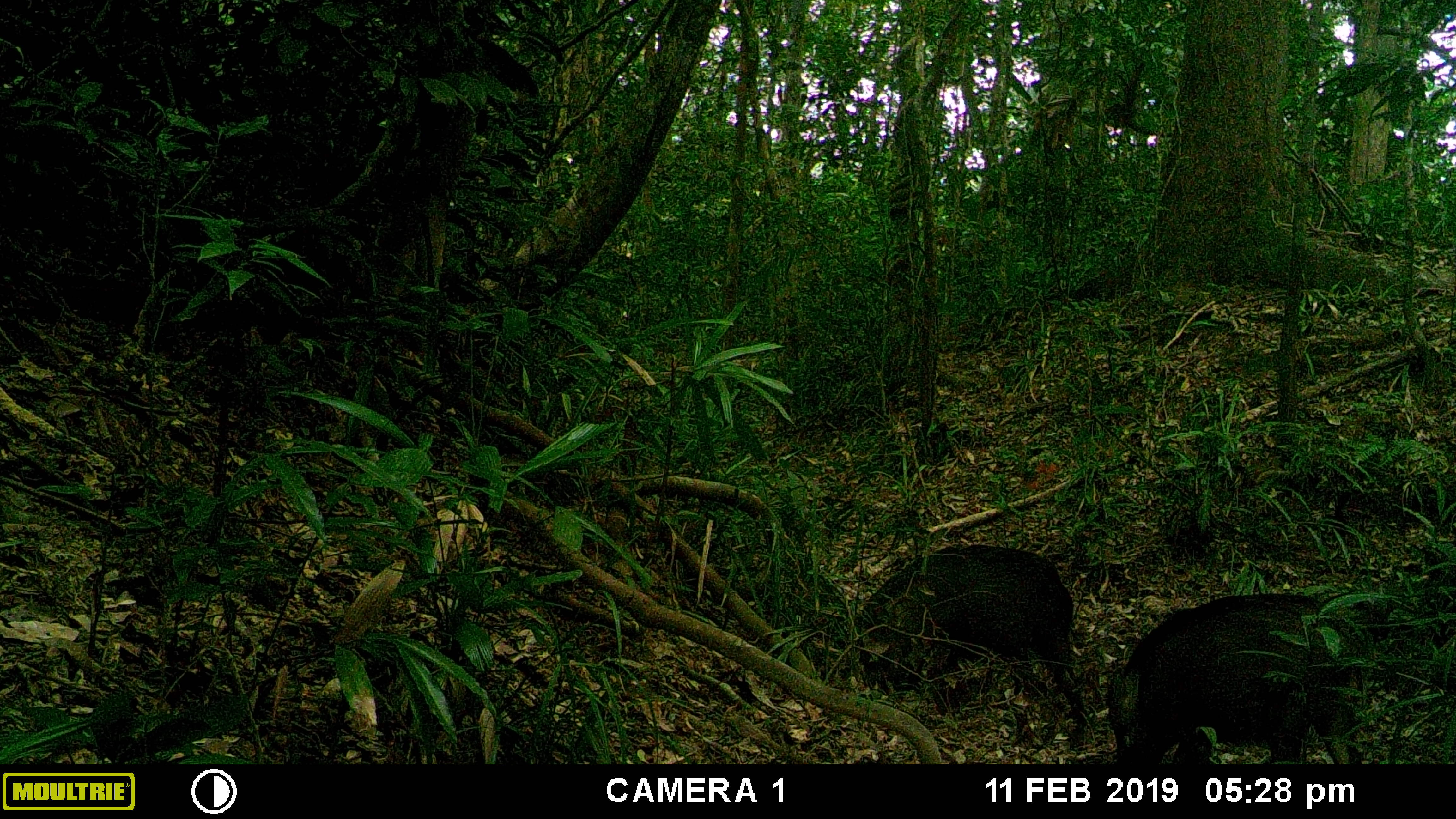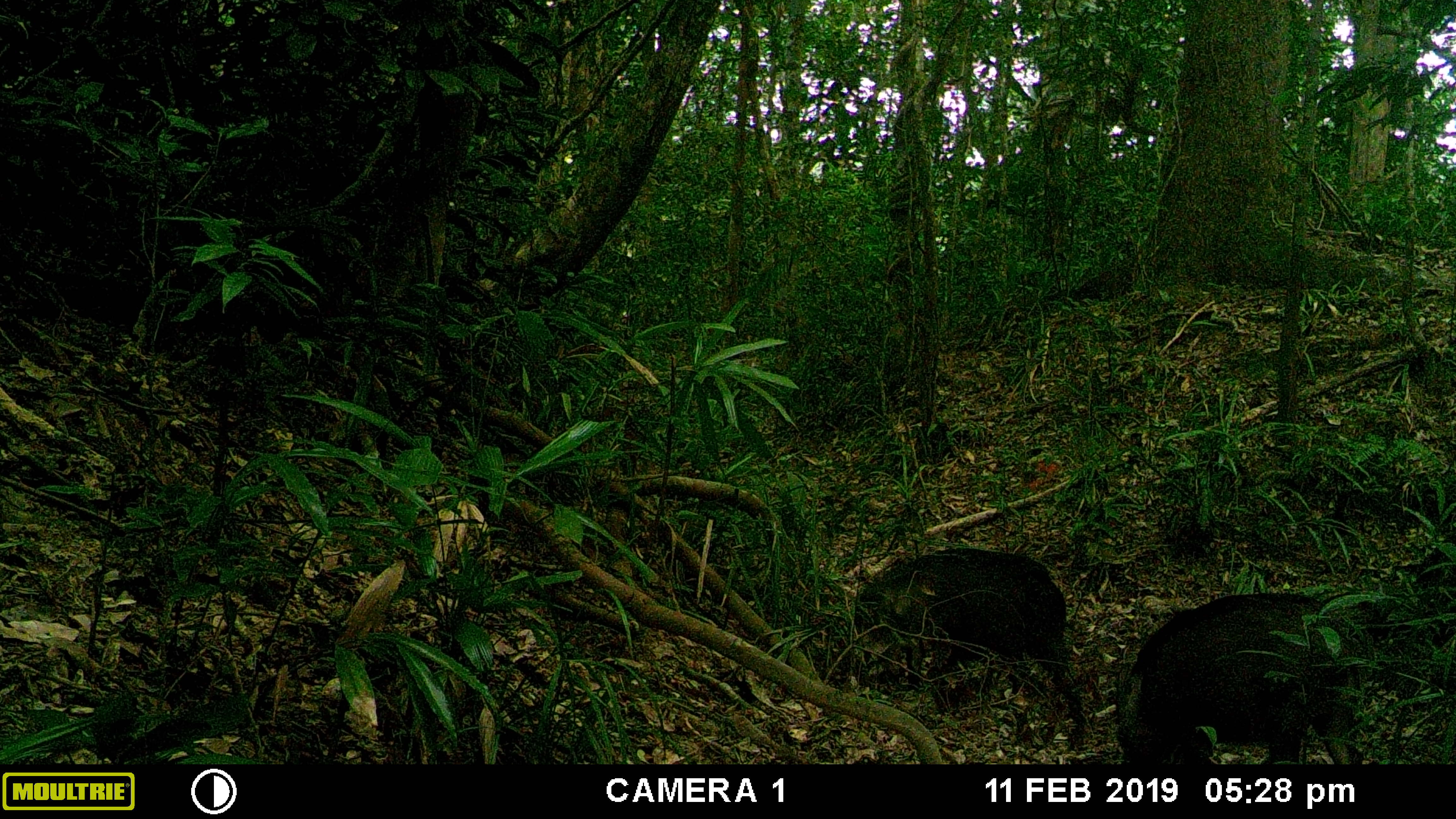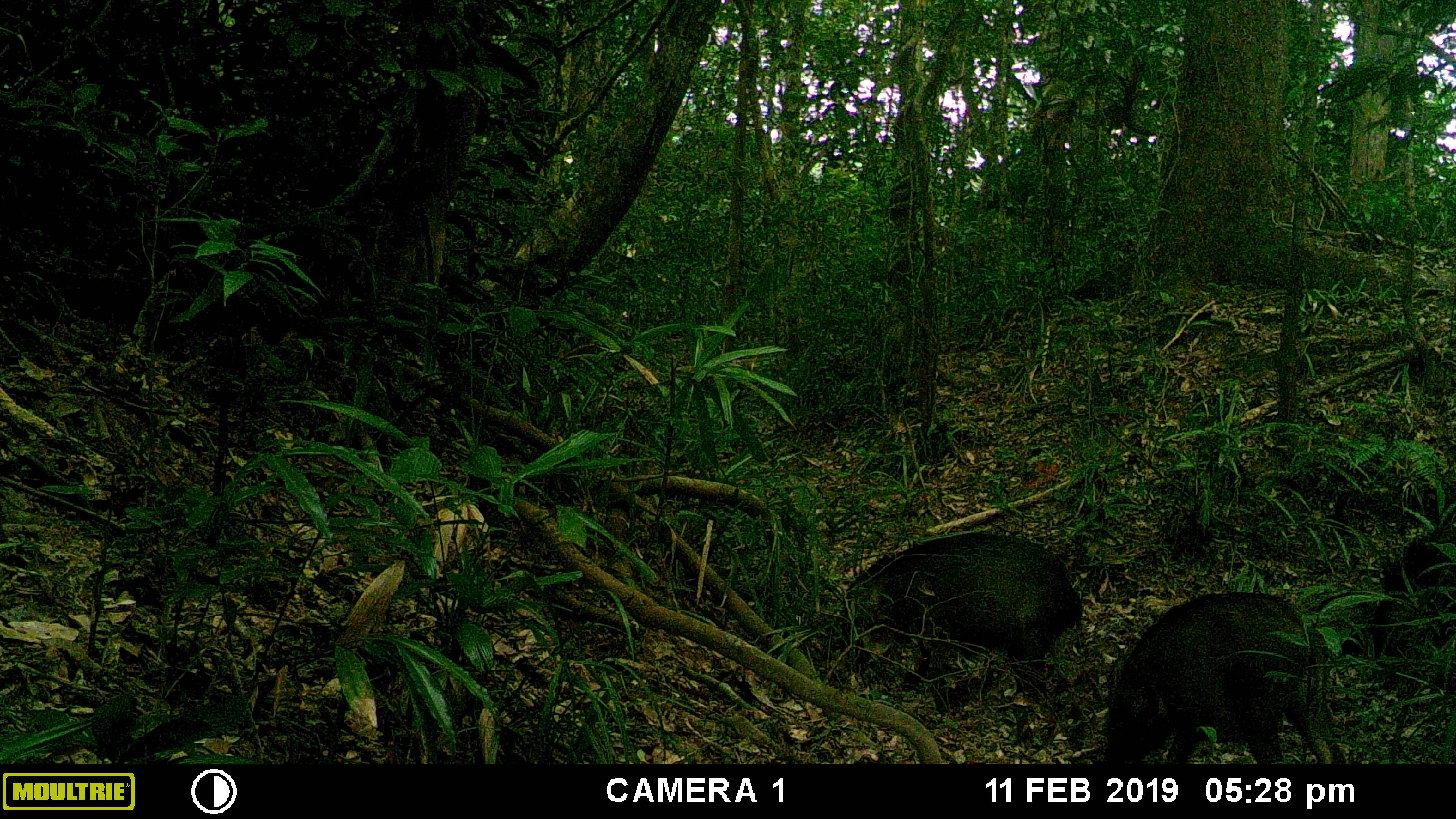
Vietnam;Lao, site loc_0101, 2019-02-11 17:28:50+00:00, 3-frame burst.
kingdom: Animalia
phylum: Chordata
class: Mammalia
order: Artiodactyla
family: Suidae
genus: Sus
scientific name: Sus scrofa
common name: eurasian wild pig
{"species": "eurasian wild pig (Sus scrofa)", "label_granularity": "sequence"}